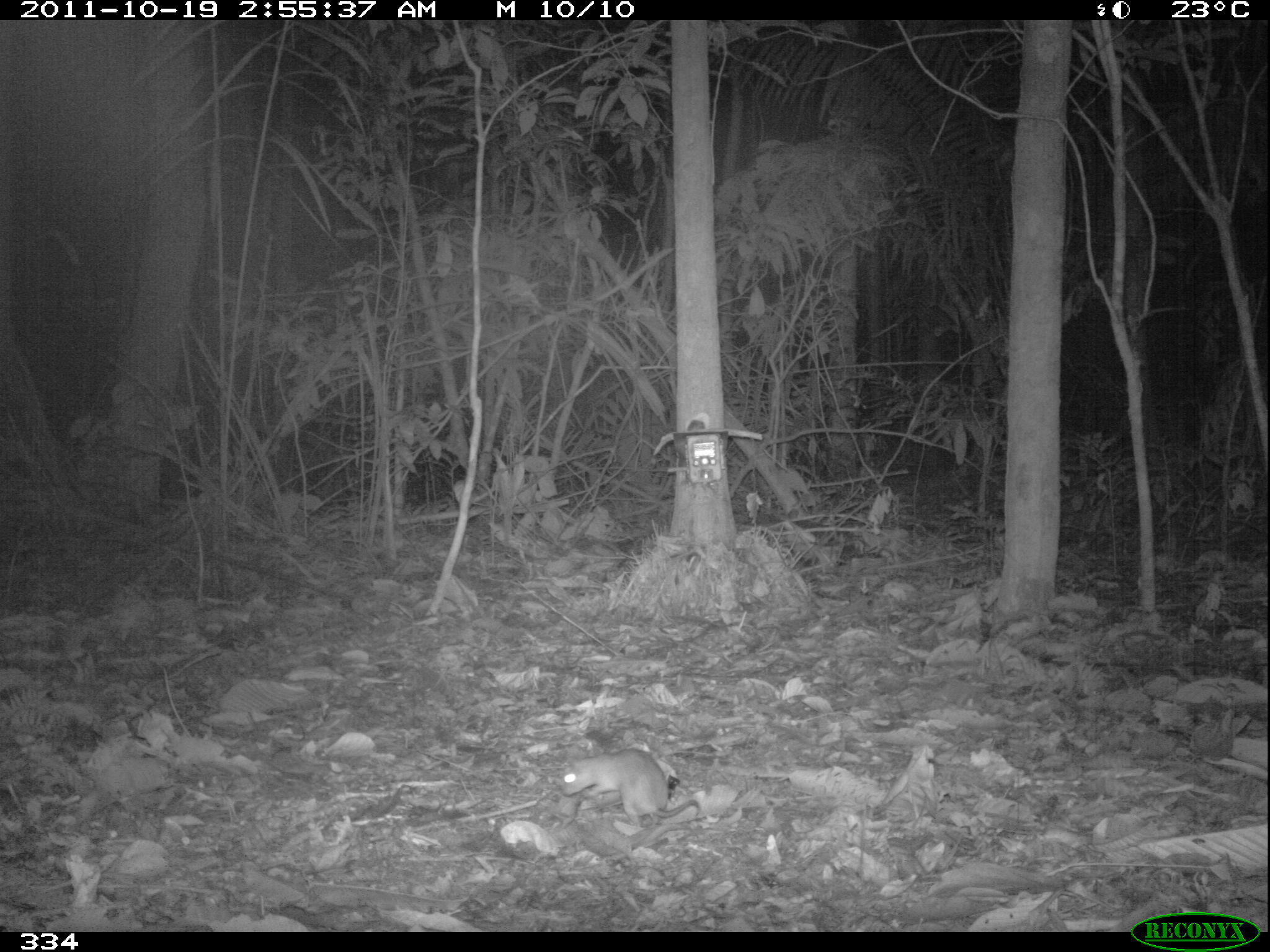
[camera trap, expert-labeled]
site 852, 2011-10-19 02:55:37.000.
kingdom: Animalia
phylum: Chordata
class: Mammalia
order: Rodentia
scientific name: Rodentia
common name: rodents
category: unknown rodent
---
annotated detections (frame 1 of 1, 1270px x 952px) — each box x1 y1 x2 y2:
unknown rodent: 560 746 699 835